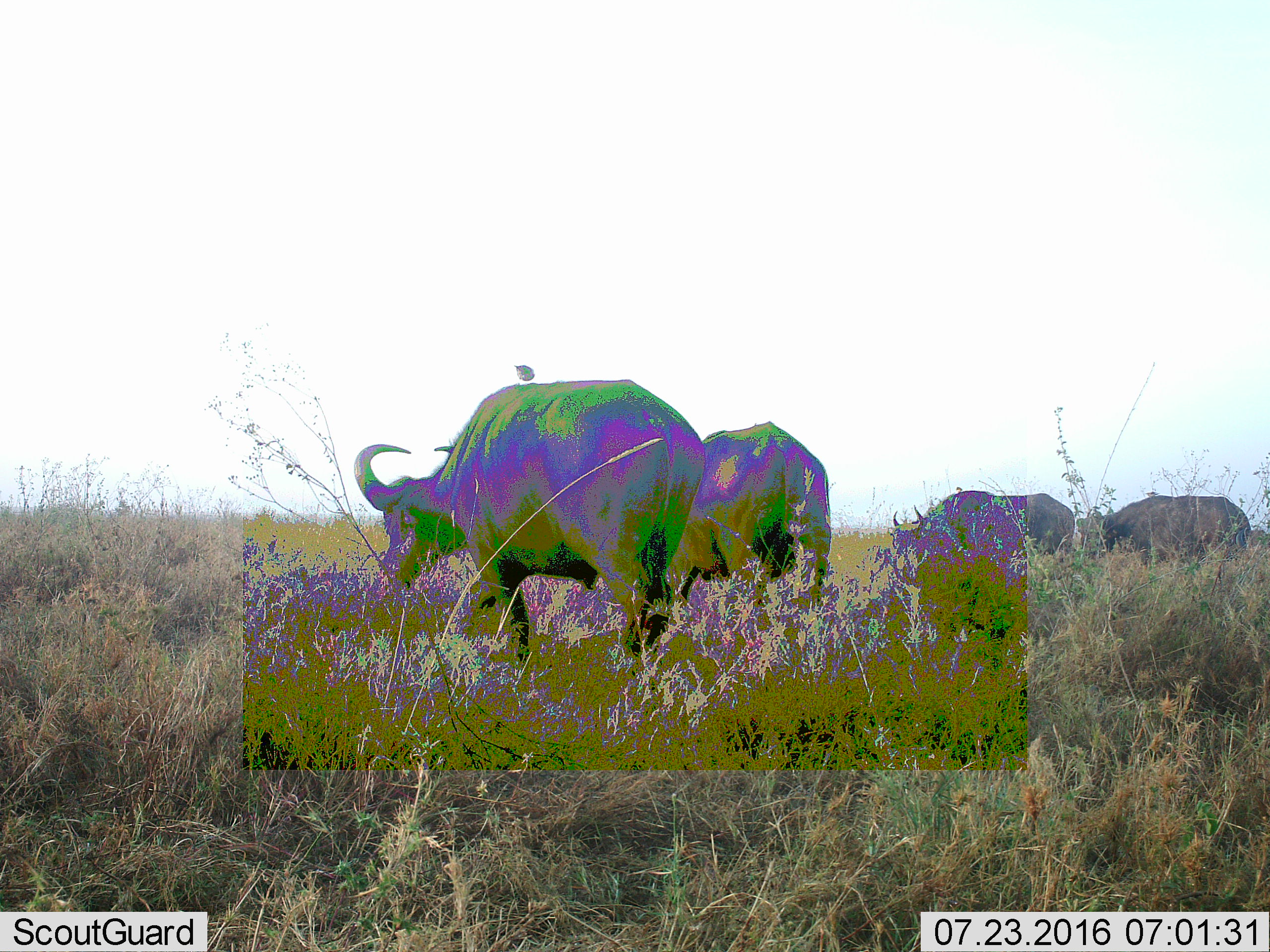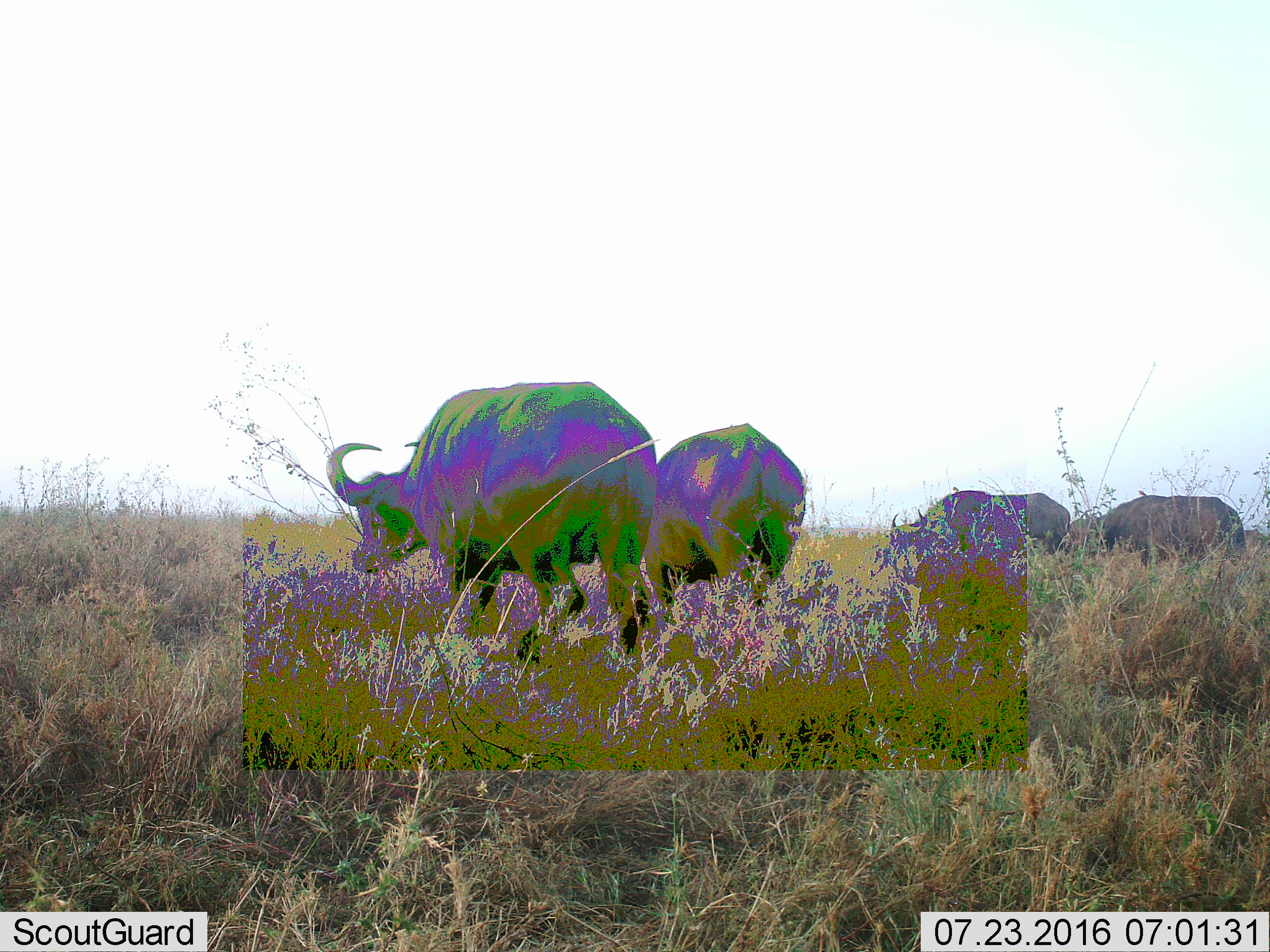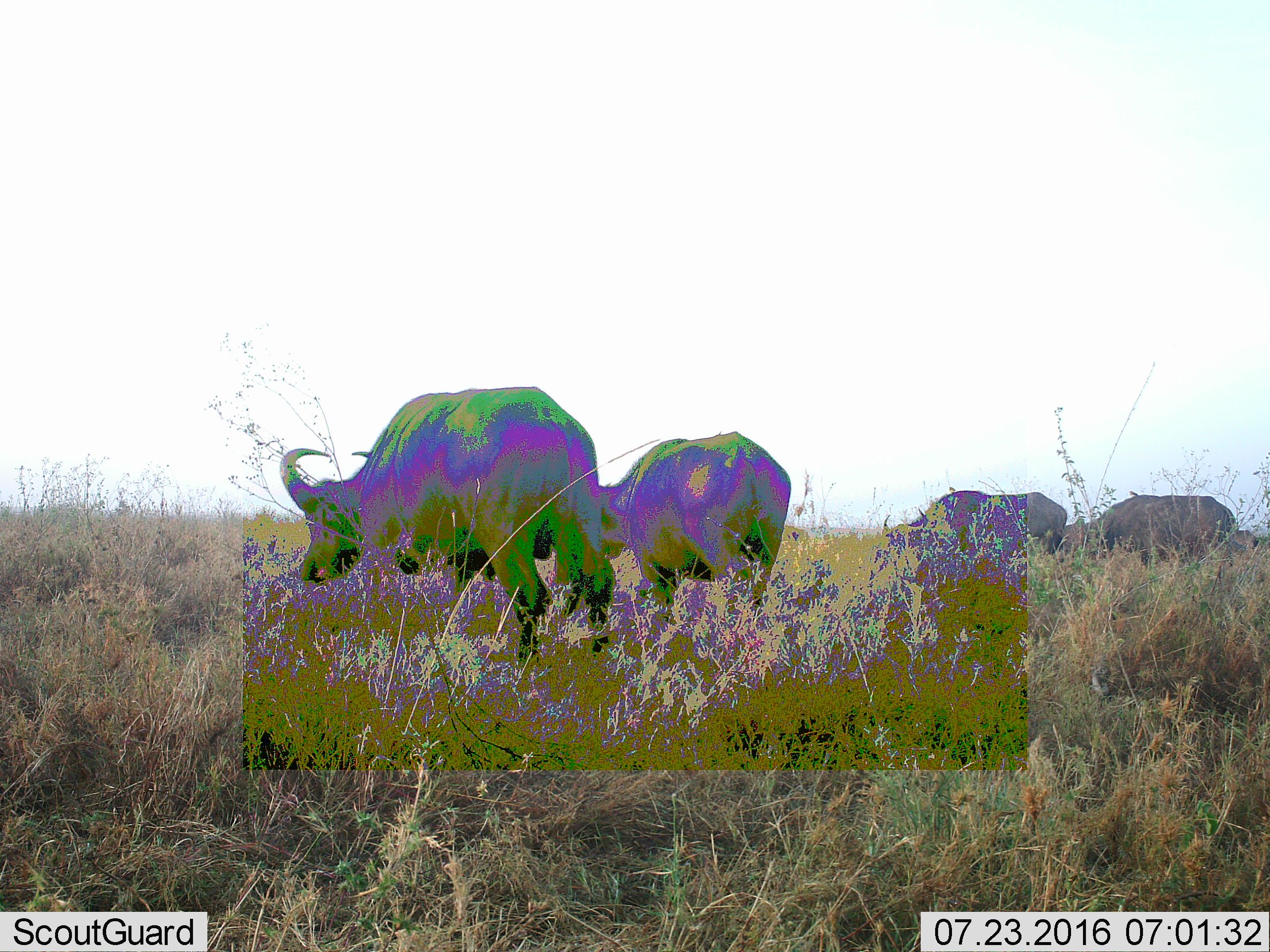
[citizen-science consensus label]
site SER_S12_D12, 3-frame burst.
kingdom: Animalia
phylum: Chordata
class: Mammalia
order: Artiodactyla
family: Bovidae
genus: Syncerus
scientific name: Syncerus caffer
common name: african buffalo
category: buffalo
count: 4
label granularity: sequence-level